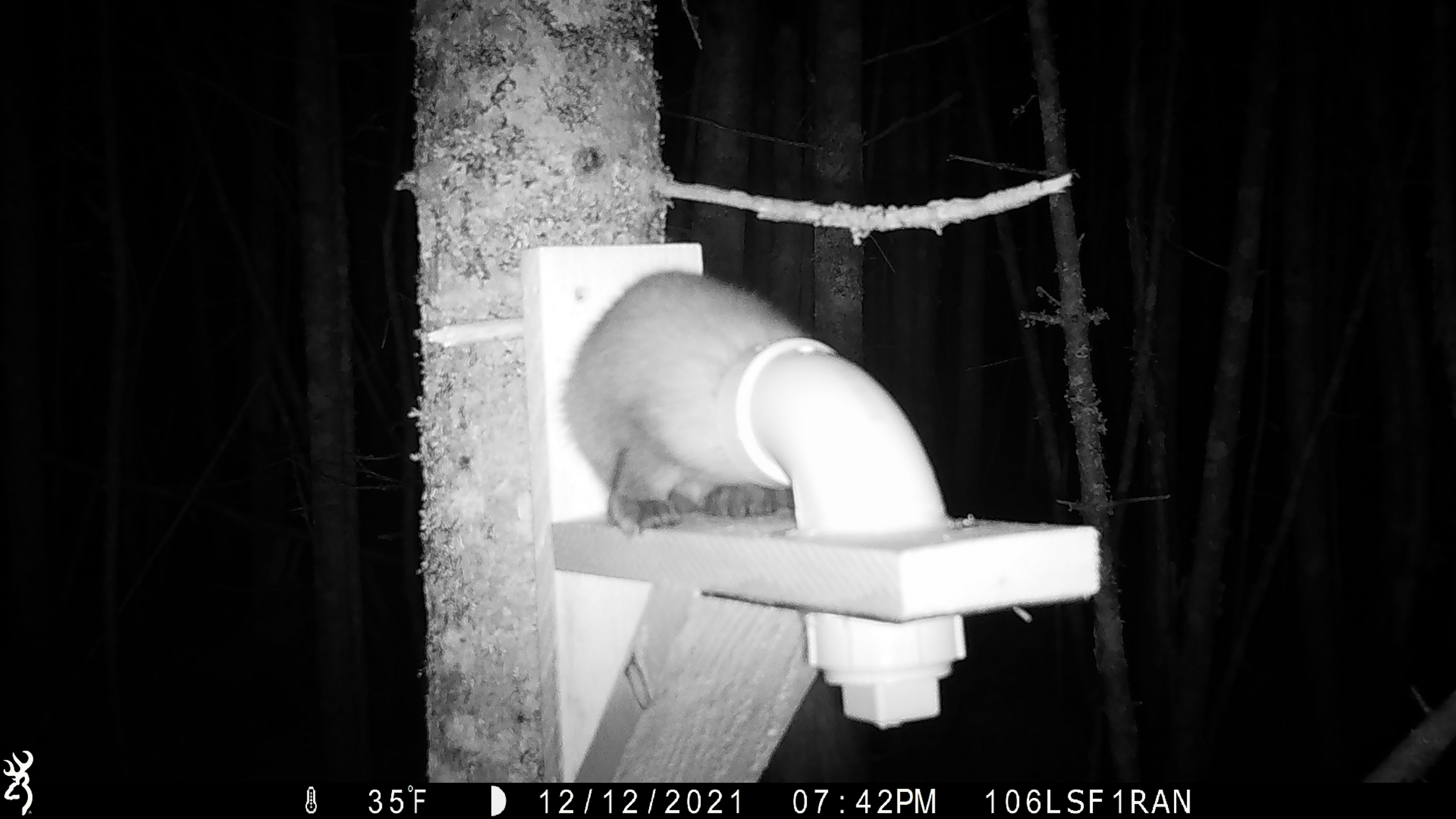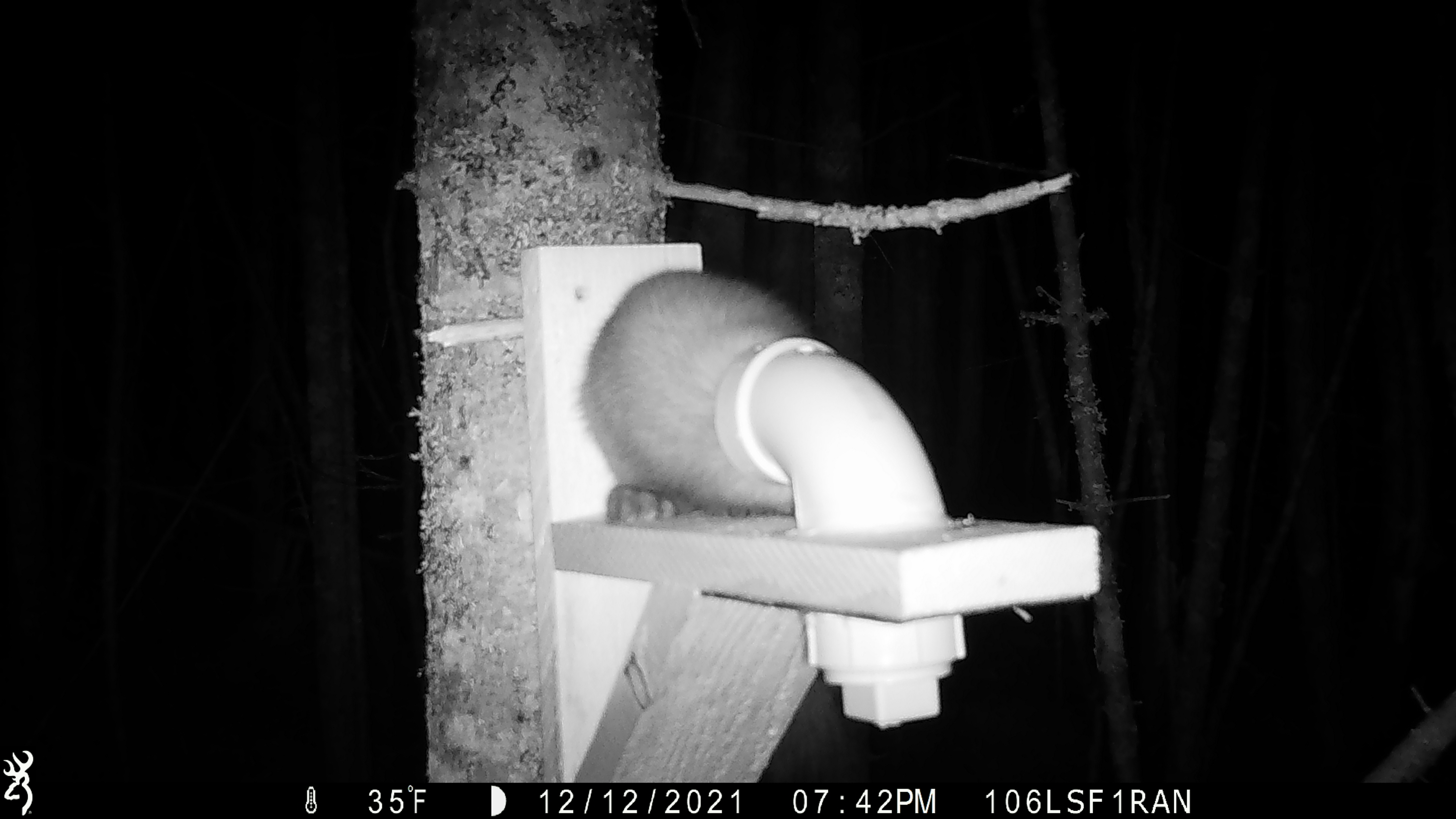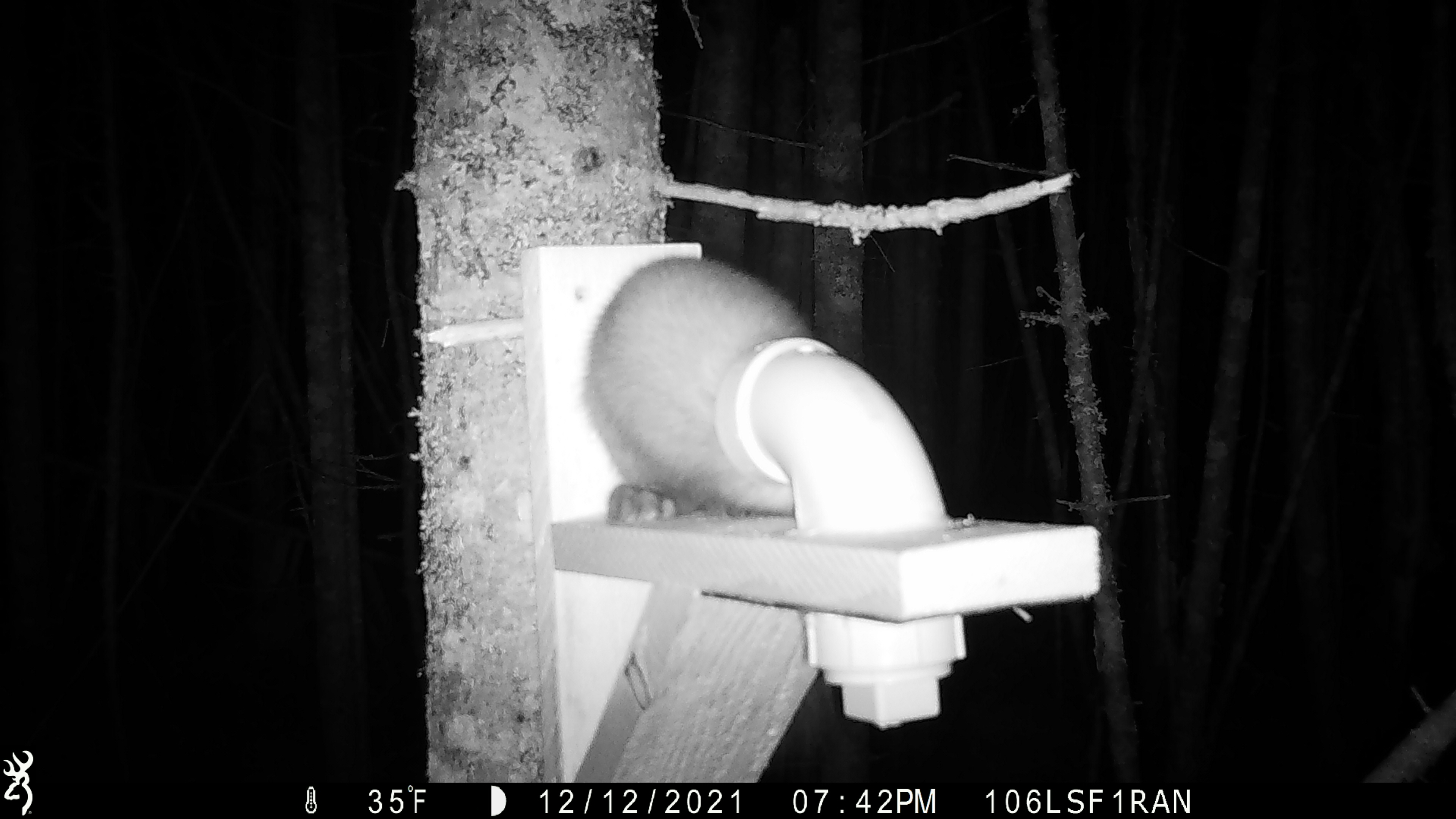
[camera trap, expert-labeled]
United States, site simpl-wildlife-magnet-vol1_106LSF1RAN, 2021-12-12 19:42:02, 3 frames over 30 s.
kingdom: Animalia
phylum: Chordata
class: Mammalia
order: Carnivora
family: Mustelidae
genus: Martes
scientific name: Martes americana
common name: american marten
American marten (Martes americana).